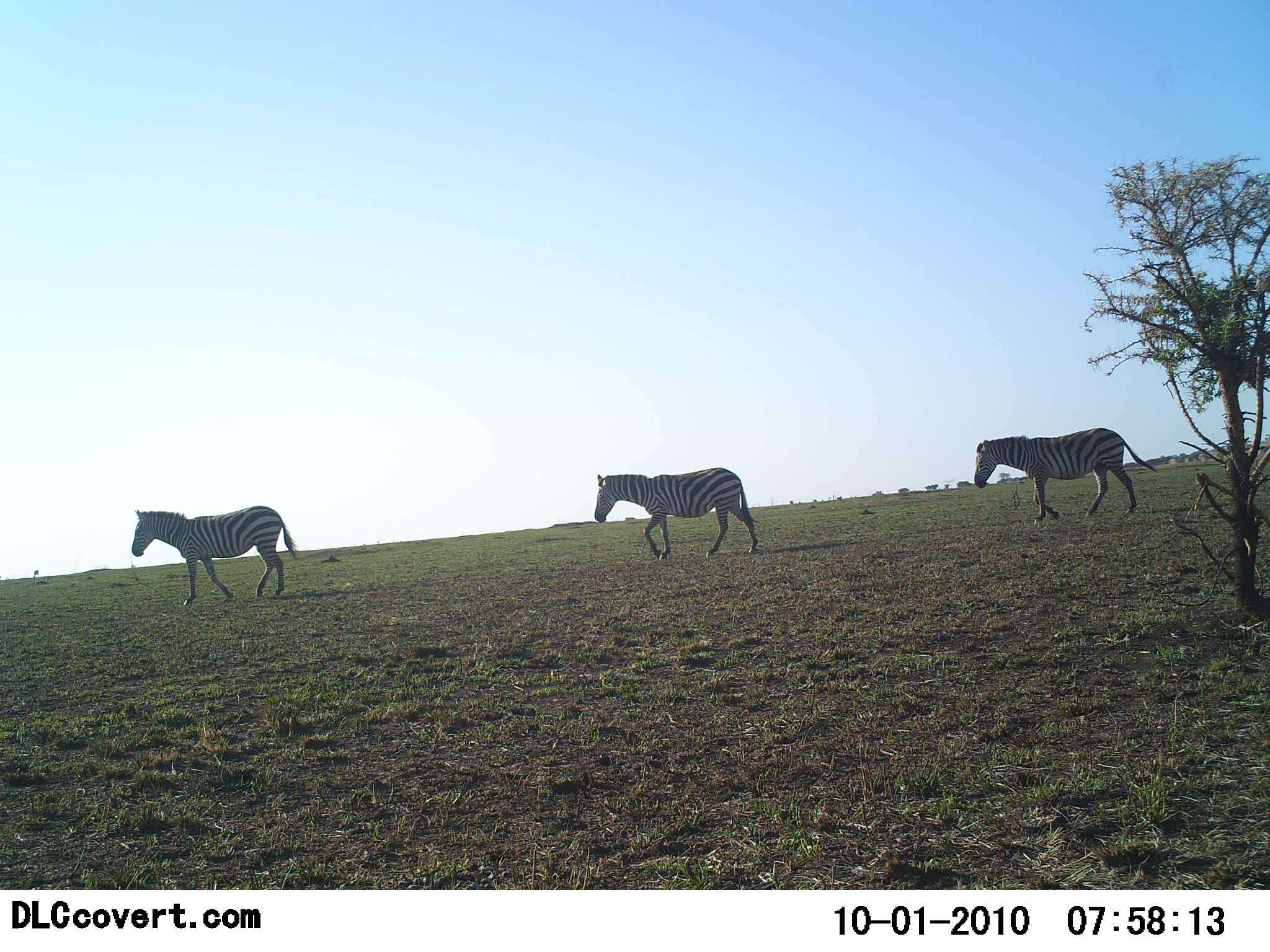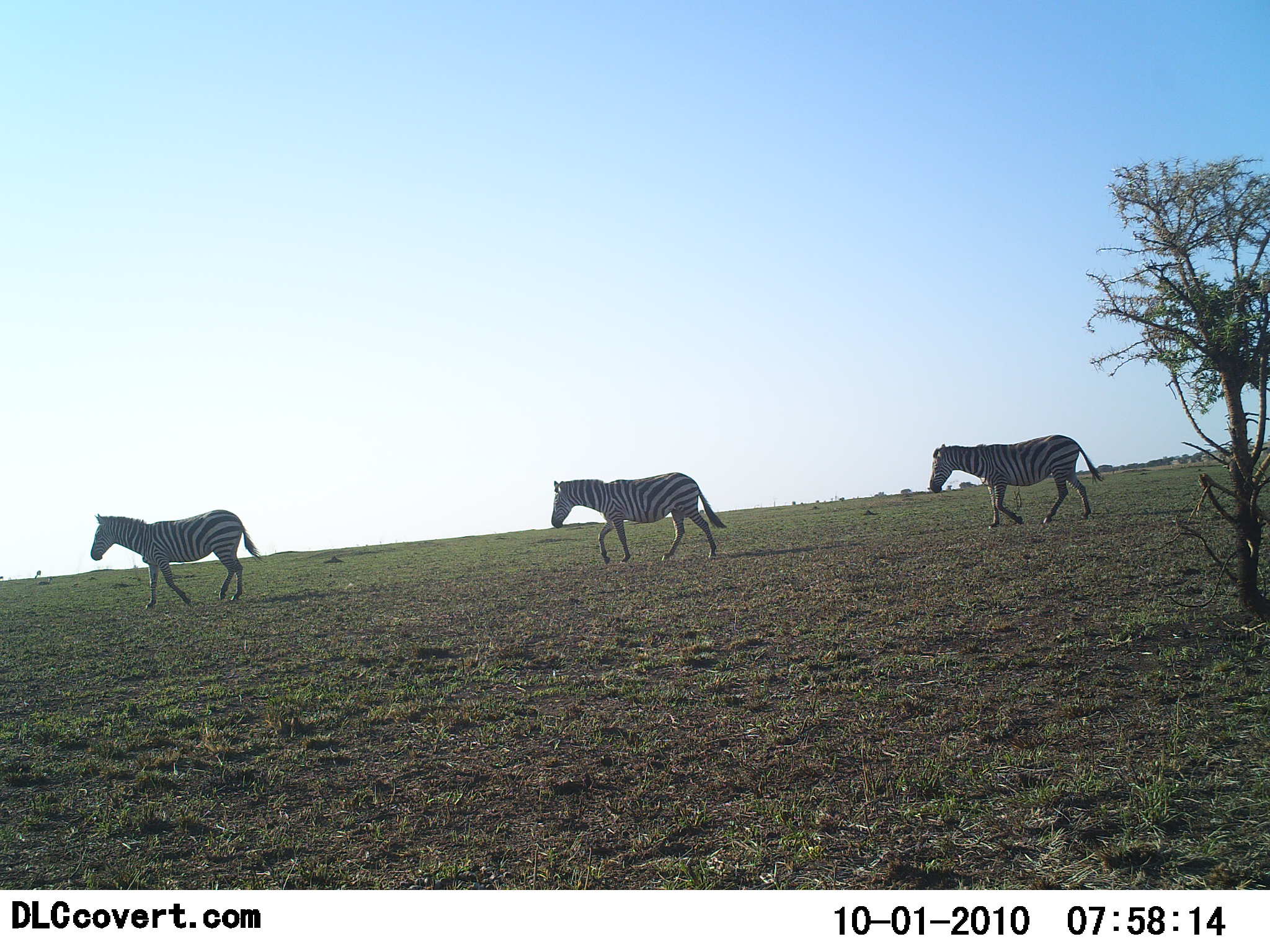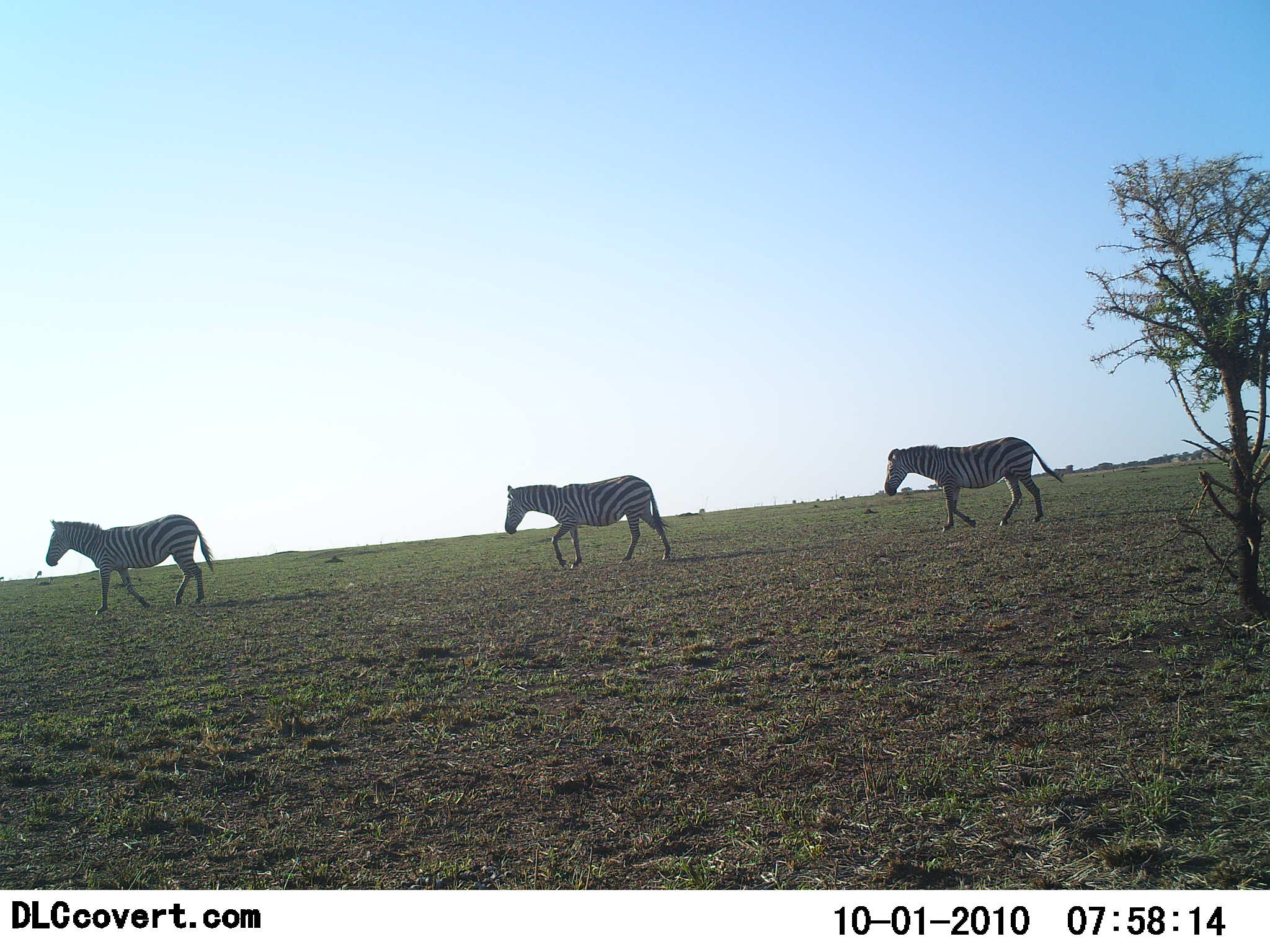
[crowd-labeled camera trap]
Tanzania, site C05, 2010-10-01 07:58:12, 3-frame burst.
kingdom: Animalia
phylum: Chordata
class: Mammalia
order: Perissodactyla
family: Equidae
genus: Equus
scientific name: Equus quagga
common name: plains zebra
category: zebra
Zebra (plains zebra) (Equus quagga), count 3. Behavior (volunteer vote fractions): standing 0%, resting 0%, moving 100%, interacting 0%. Young present (vote fraction): 0%. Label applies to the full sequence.